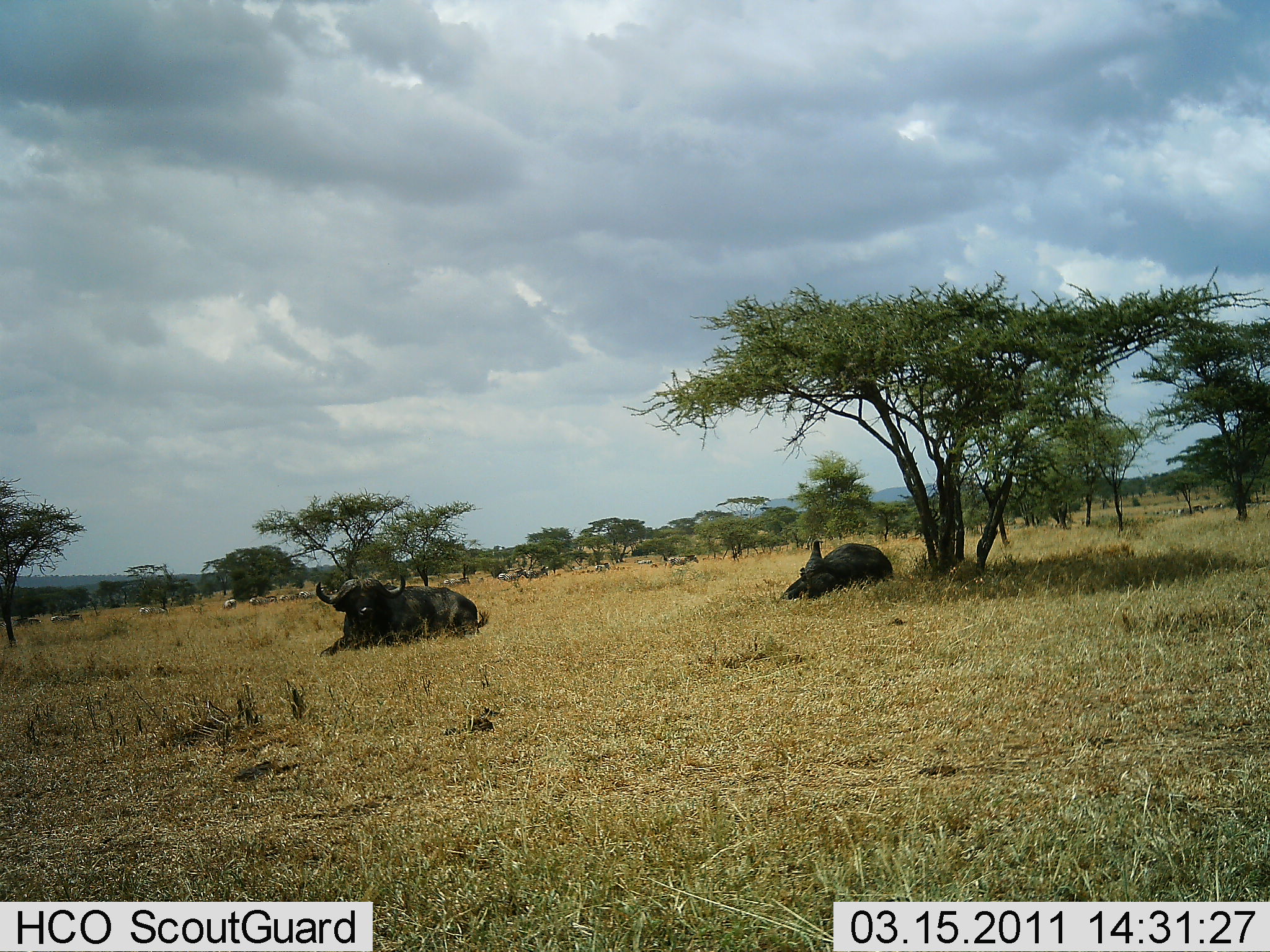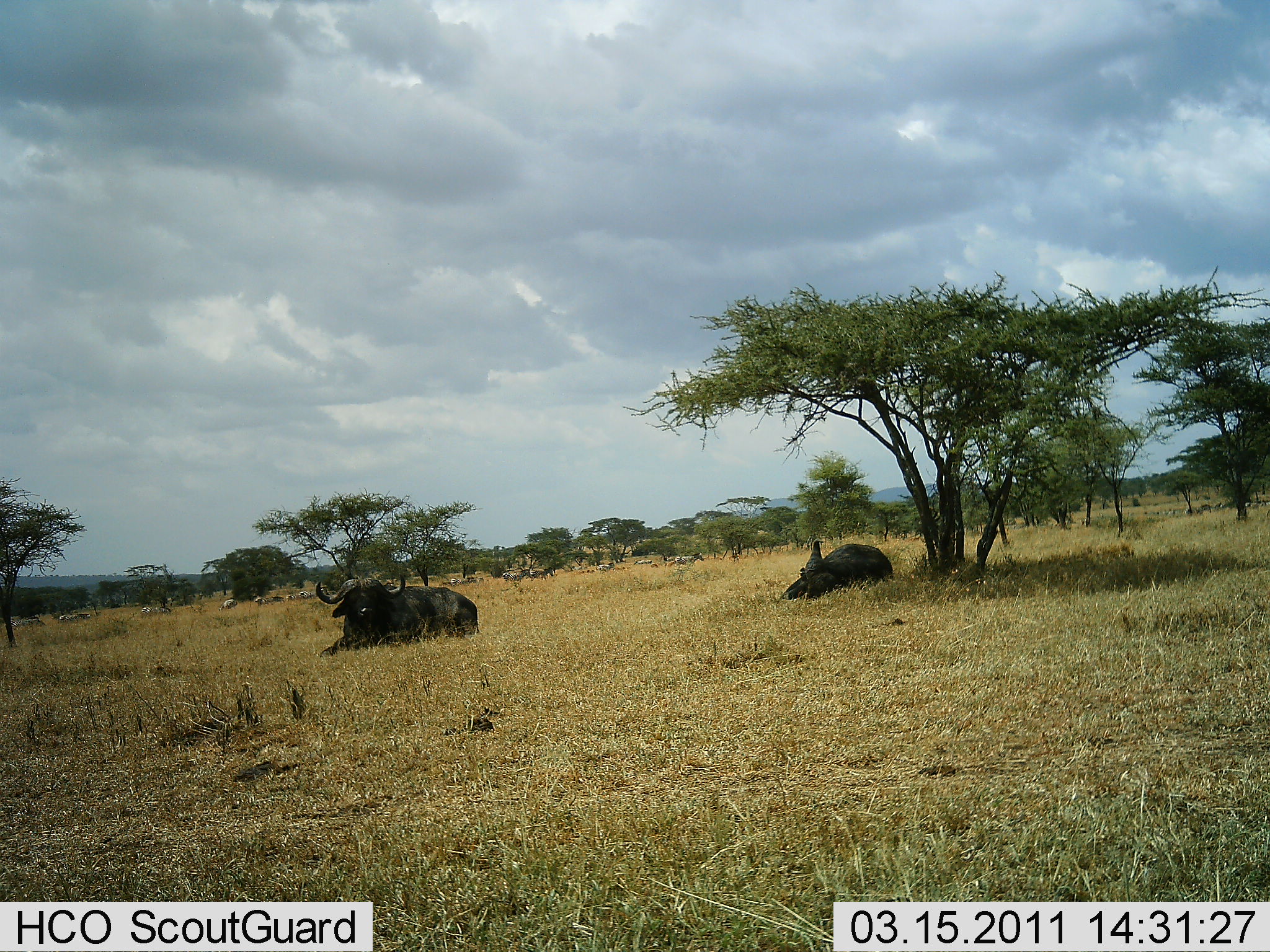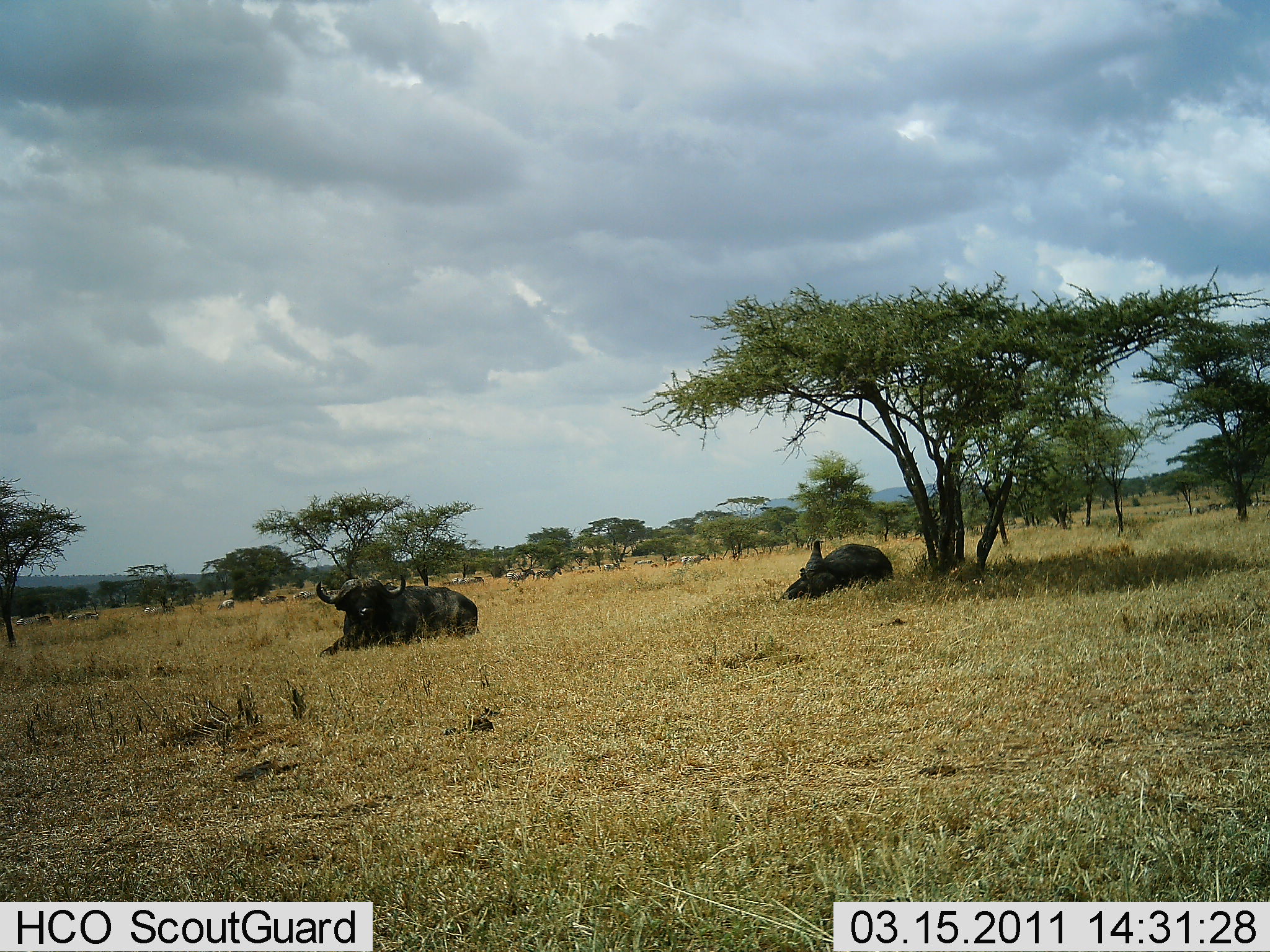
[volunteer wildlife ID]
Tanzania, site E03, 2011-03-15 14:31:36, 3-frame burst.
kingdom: Animalia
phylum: Chordata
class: Mammalia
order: Artiodactyla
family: Bovidae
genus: Syncerus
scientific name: Syncerus caffer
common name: cape buffalo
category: buffalo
Buffalo (cape buffalo) (Syncerus caffer), count 2. Behavior (volunteer vote fractions): standing 0%, resting 100%, moving 0%, interacting 0%. Young present (vote fraction): 0%. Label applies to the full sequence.